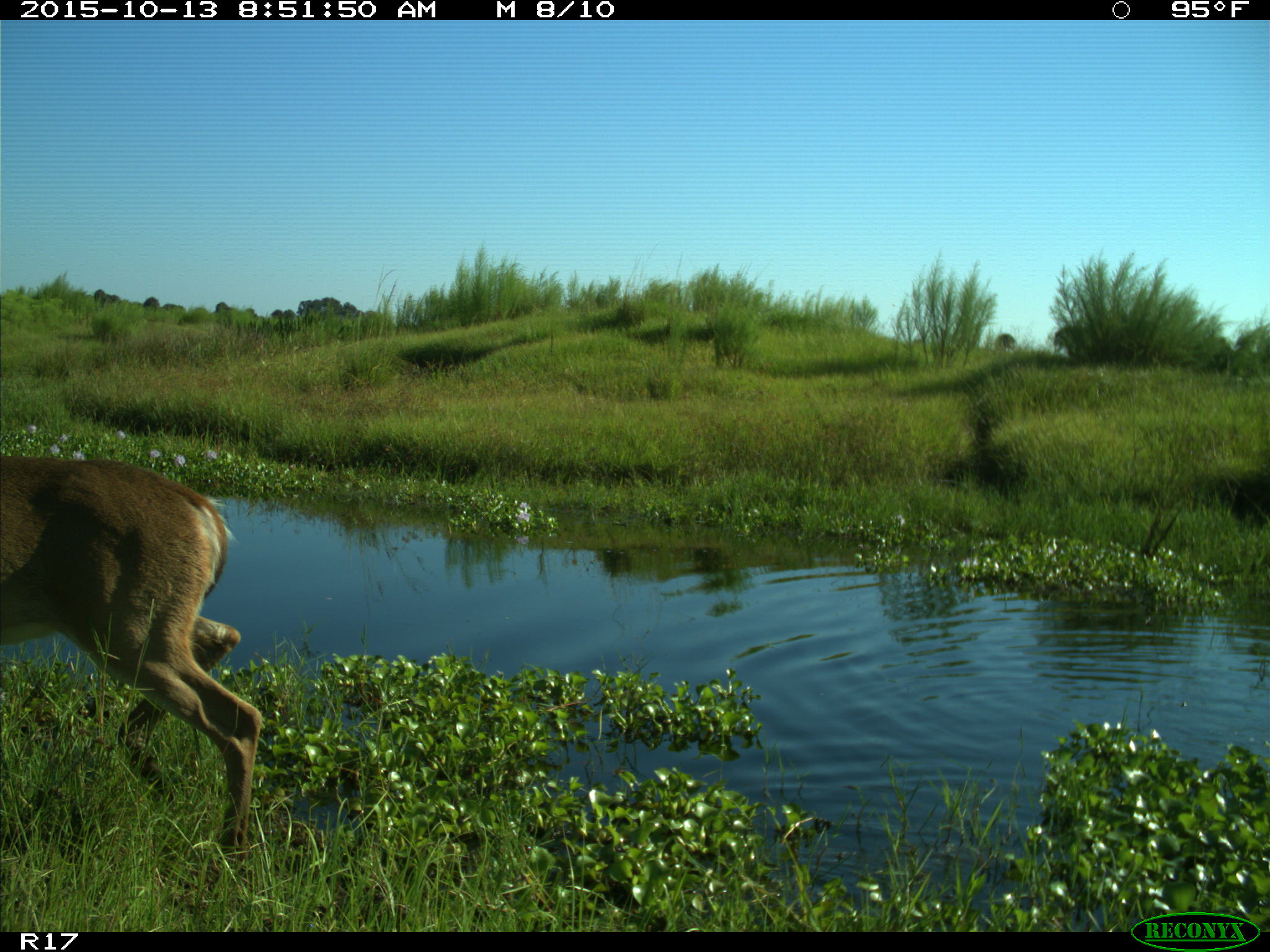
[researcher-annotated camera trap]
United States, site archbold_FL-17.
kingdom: Animalia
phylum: Chordata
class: Mammalia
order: Artiodactyla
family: Cervidae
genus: Odocoileus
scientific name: Odocoileus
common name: deer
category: unidentified deer